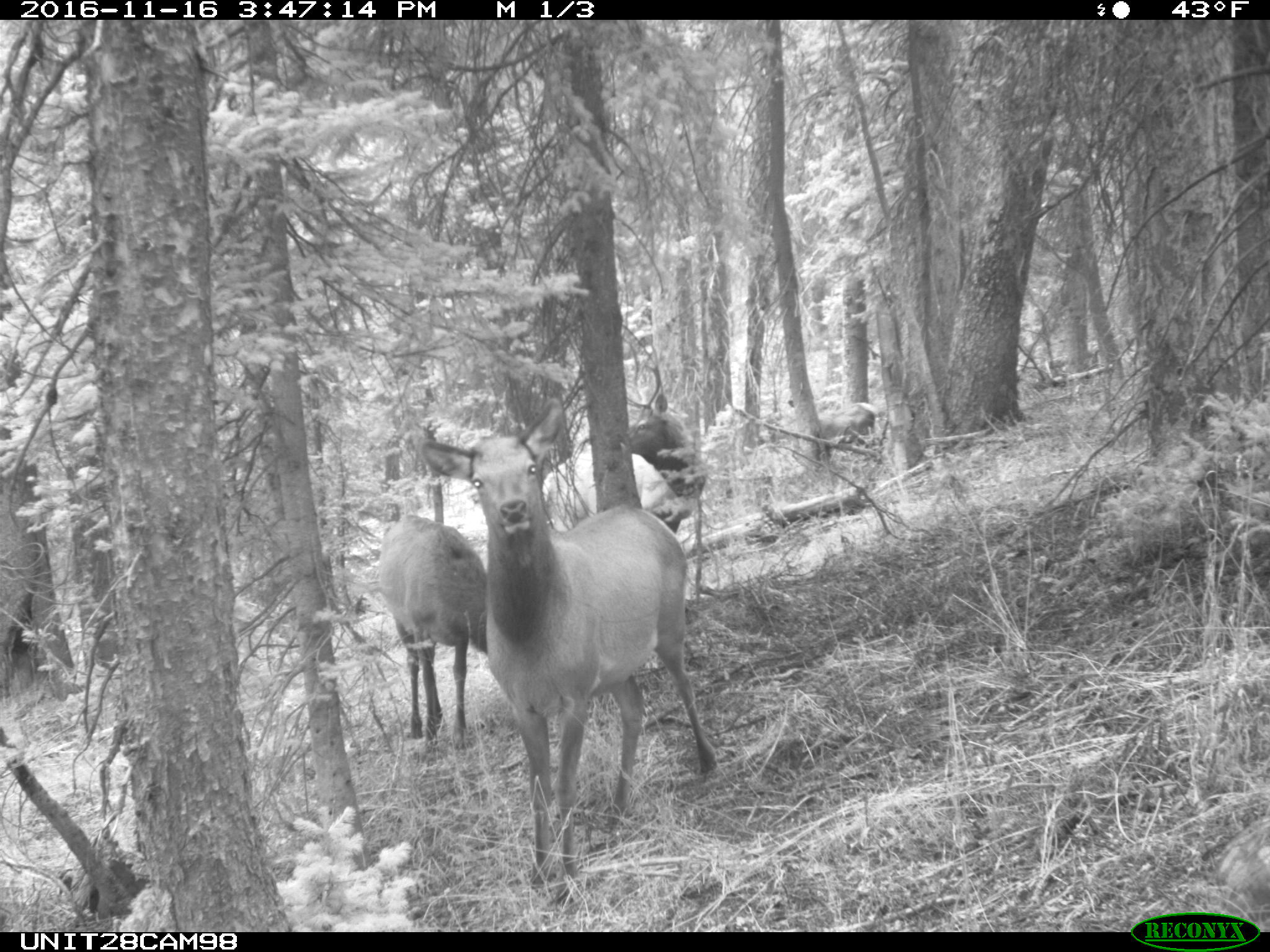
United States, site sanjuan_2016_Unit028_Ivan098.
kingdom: Animalia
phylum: Chordata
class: Mammalia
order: Artiodactyla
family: Cervidae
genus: Cervus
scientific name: Cervus elaphus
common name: red deer